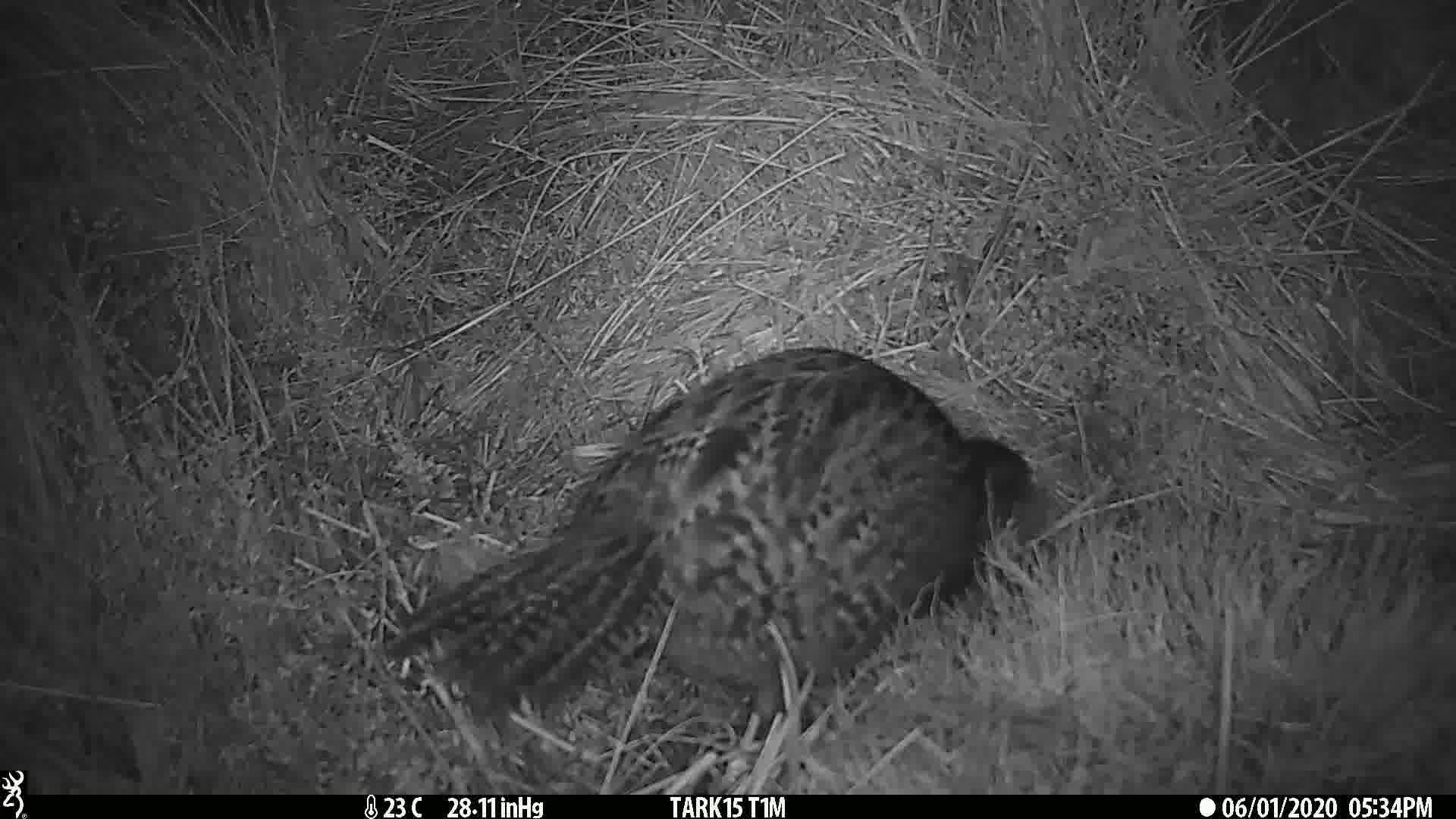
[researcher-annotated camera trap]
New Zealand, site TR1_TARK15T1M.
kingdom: Animalia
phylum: Chordata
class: Aves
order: Gruiformes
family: Rallidae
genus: Gallirallus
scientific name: Gallirallus australis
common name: weka